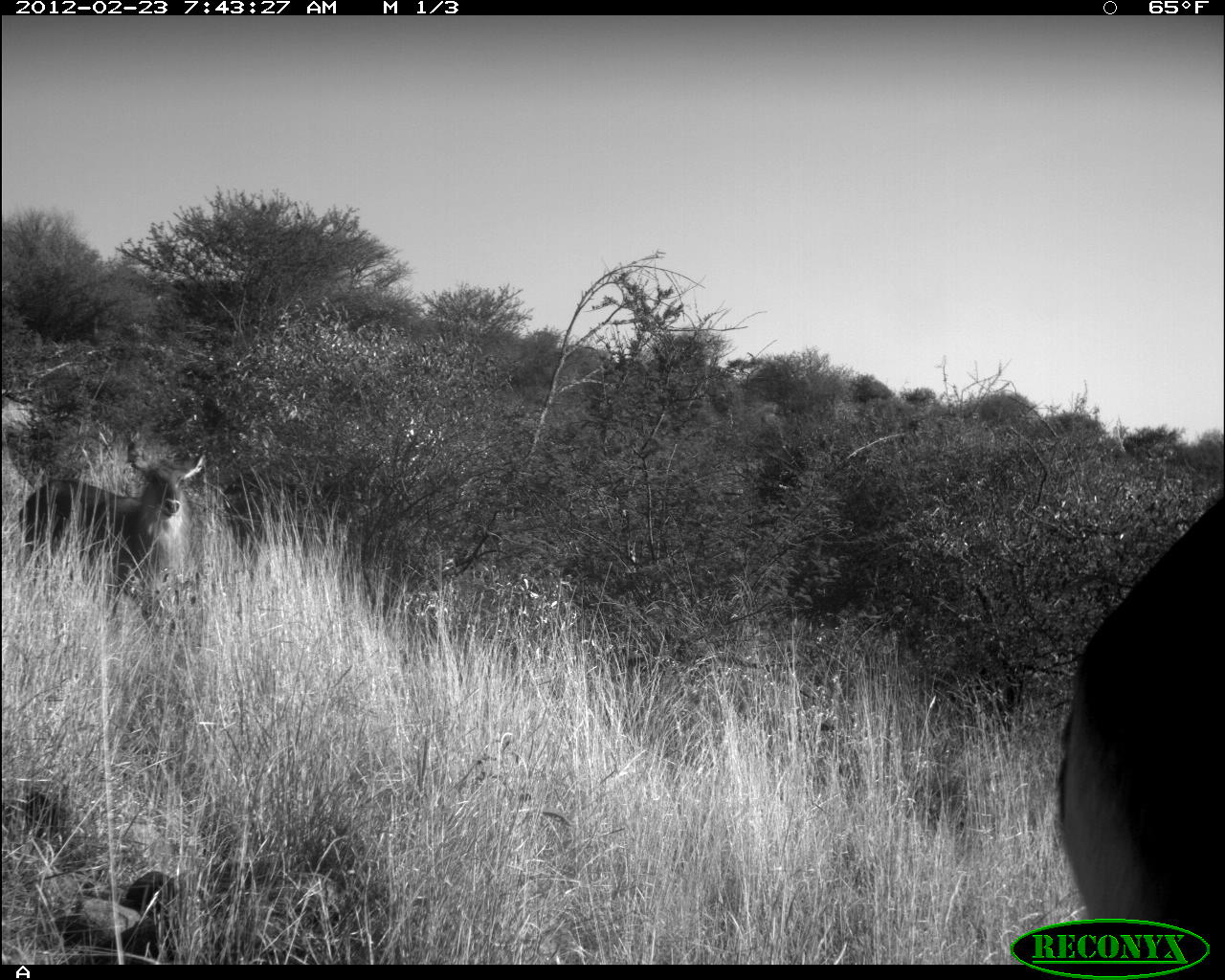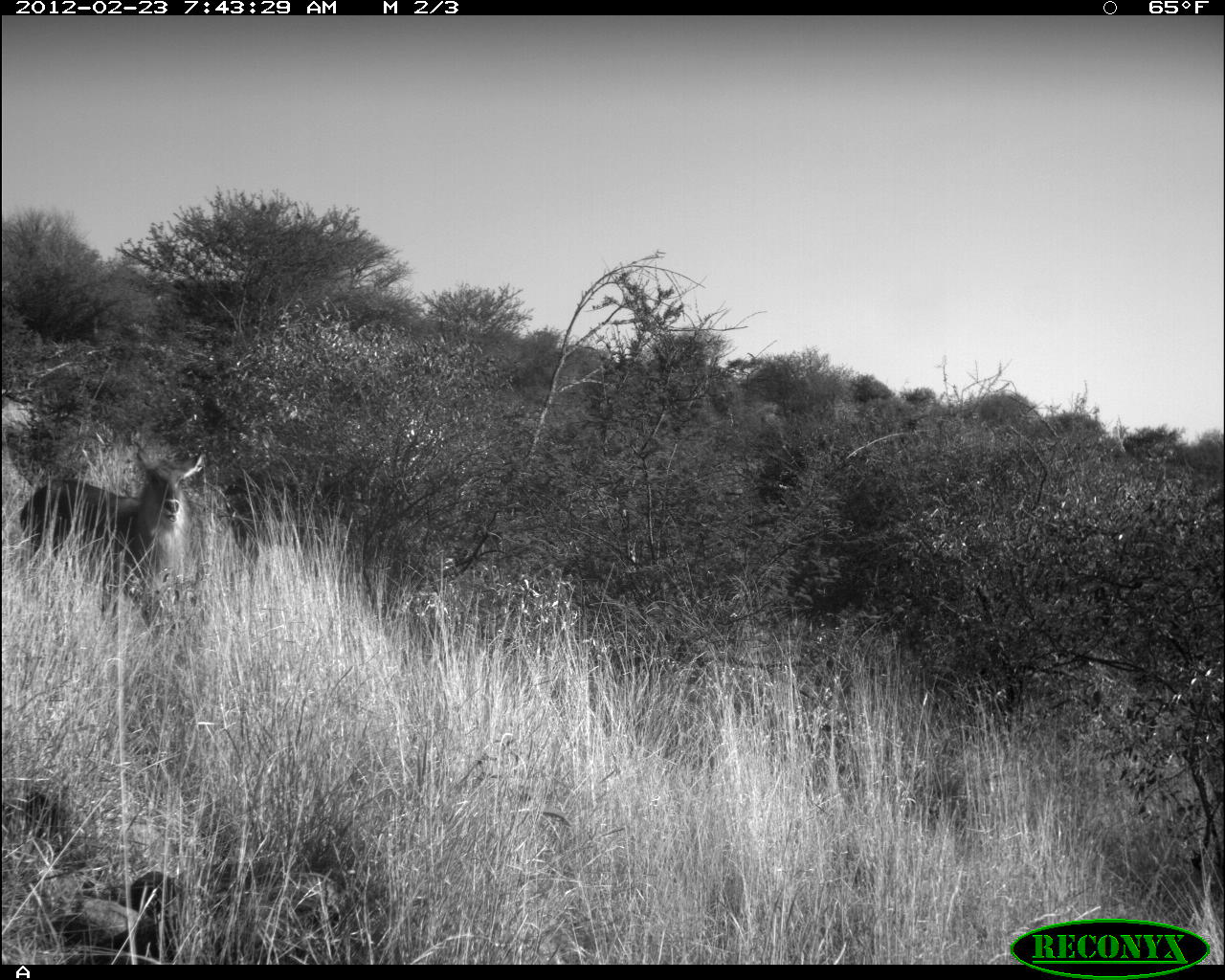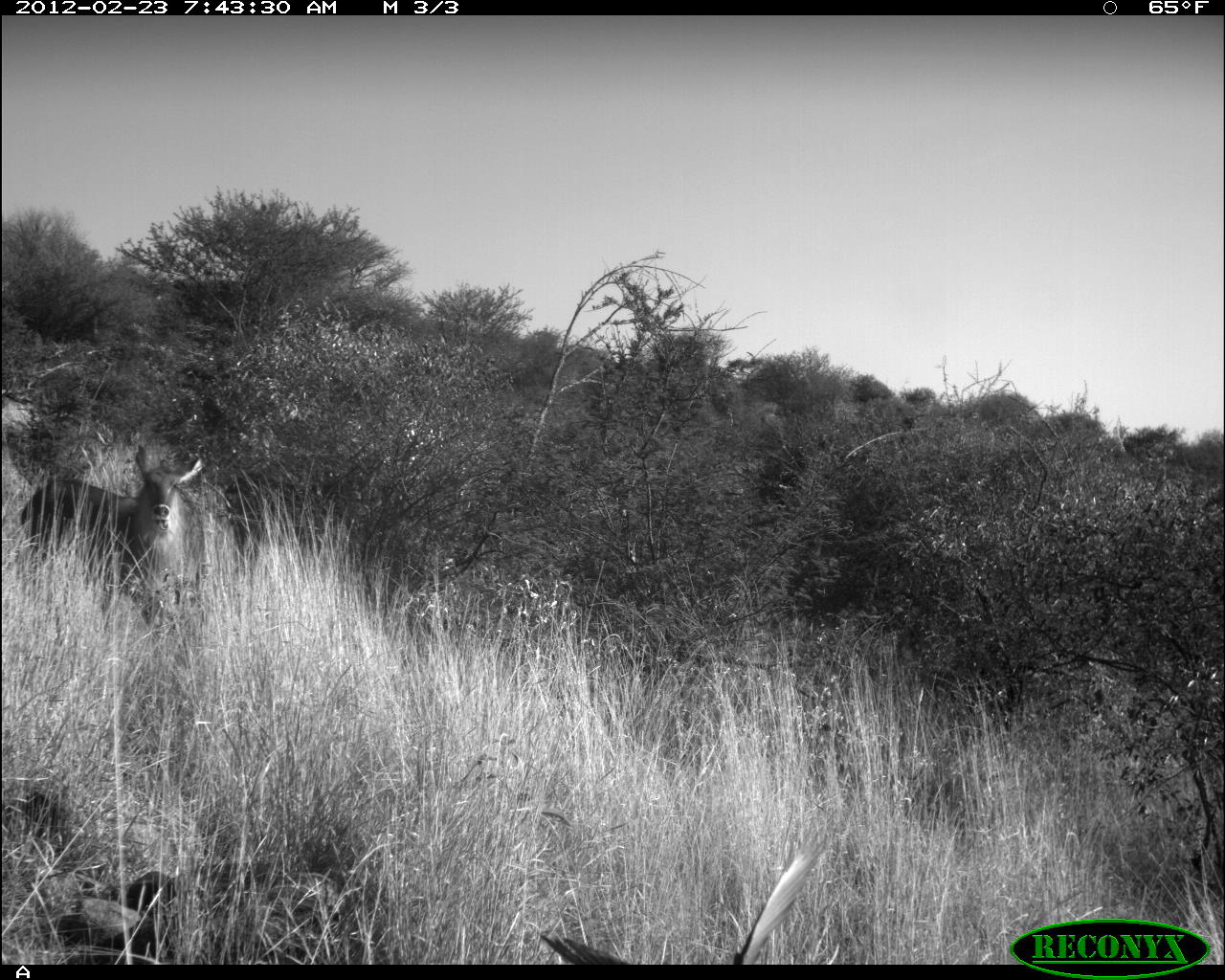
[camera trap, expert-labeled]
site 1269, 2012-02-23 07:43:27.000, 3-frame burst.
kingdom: Animalia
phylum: Chordata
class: Mammalia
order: Artiodactyla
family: Bovidae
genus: Kobus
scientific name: Kobus ellipsiprymnus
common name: waterbuck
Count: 2.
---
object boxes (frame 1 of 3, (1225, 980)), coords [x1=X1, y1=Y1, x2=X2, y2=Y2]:
kobus ellipsiprymnus: [x1=1050, y1=482, x2=1225, y2=962]; [x1=13, y1=431, x2=208, y2=606]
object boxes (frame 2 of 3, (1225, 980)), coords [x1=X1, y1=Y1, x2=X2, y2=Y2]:
kobus ellipsiprymnus: [x1=13, y1=431, x2=208, y2=606]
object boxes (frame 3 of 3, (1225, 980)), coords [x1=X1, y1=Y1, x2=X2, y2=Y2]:
kobus ellipsiprymnus: [x1=524, y1=823, x2=843, y2=964]; [x1=13, y1=431, x2=208, y2=606]